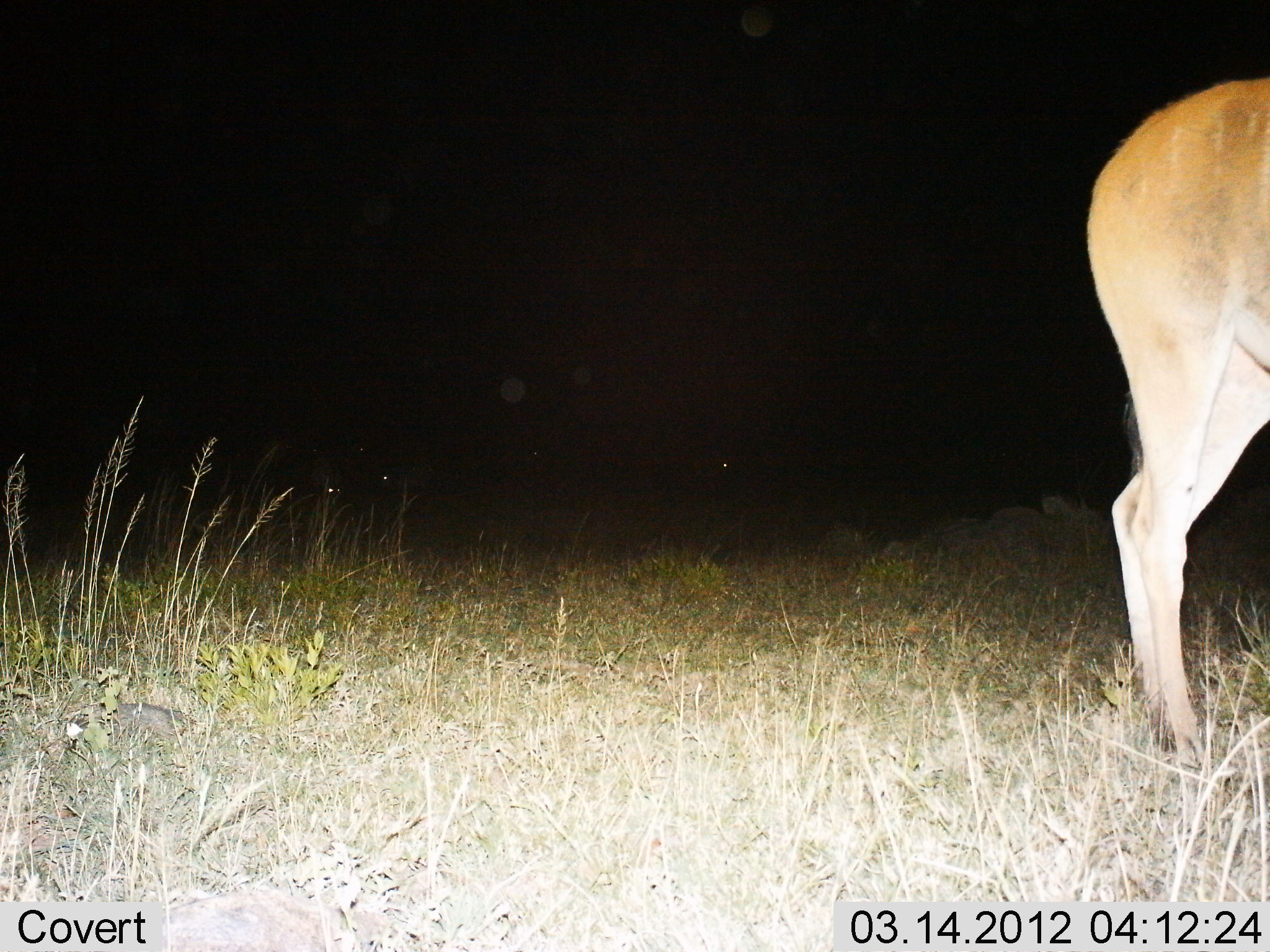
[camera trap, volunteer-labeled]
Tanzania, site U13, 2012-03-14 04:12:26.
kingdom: Animalia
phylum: Chordata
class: Mammalia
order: Artiodactyla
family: Bovidae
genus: Alcelaphus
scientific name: Alcelaphus buselaphus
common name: hartebeest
Hartebeest (Alcelaphus buselaphus), count 1. Behavior (volunteer vote fractions): standing 89%, resting 0%, moving 0%, interacting 0%. Young present (vote fraction): 0%. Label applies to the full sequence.